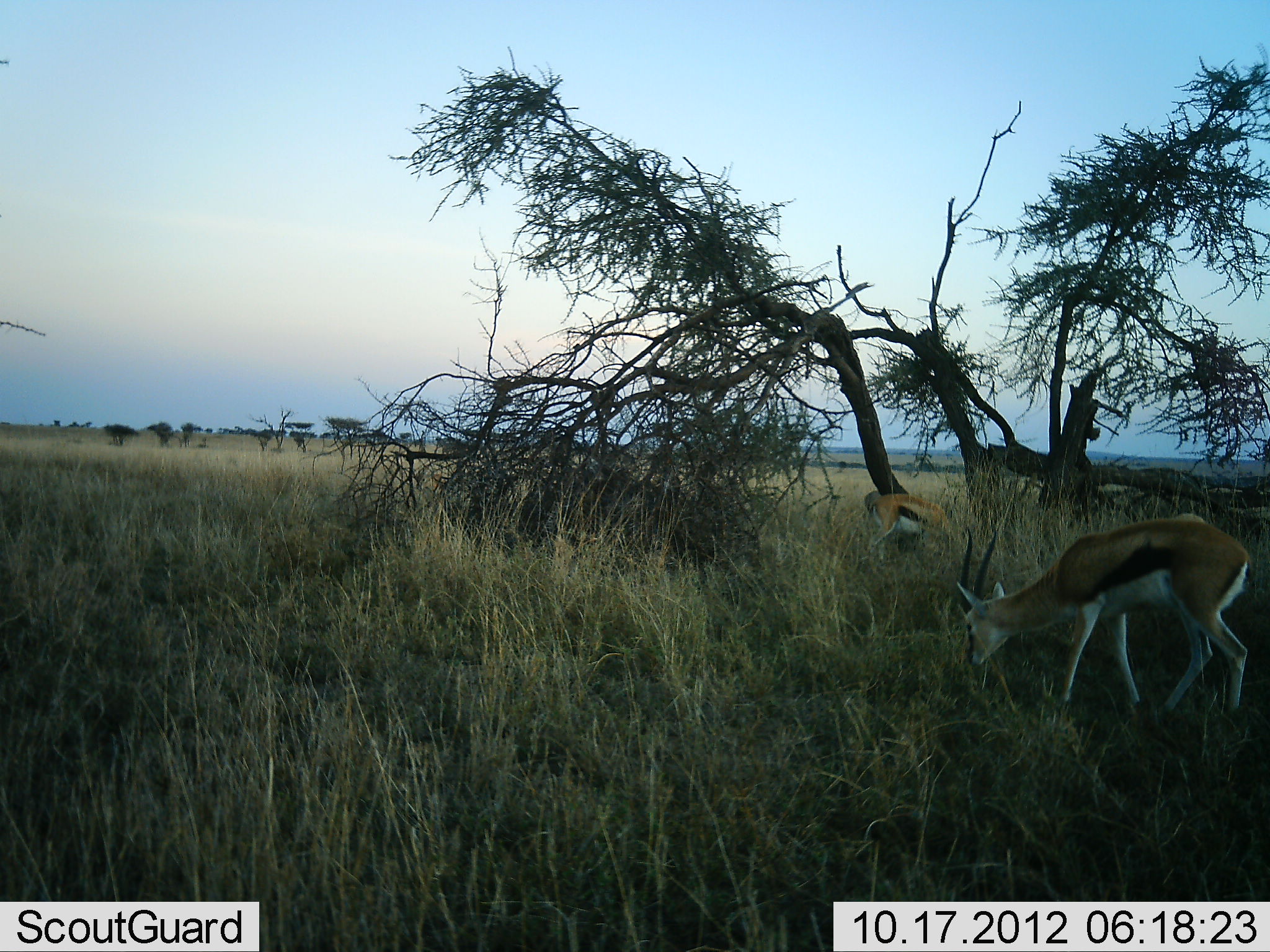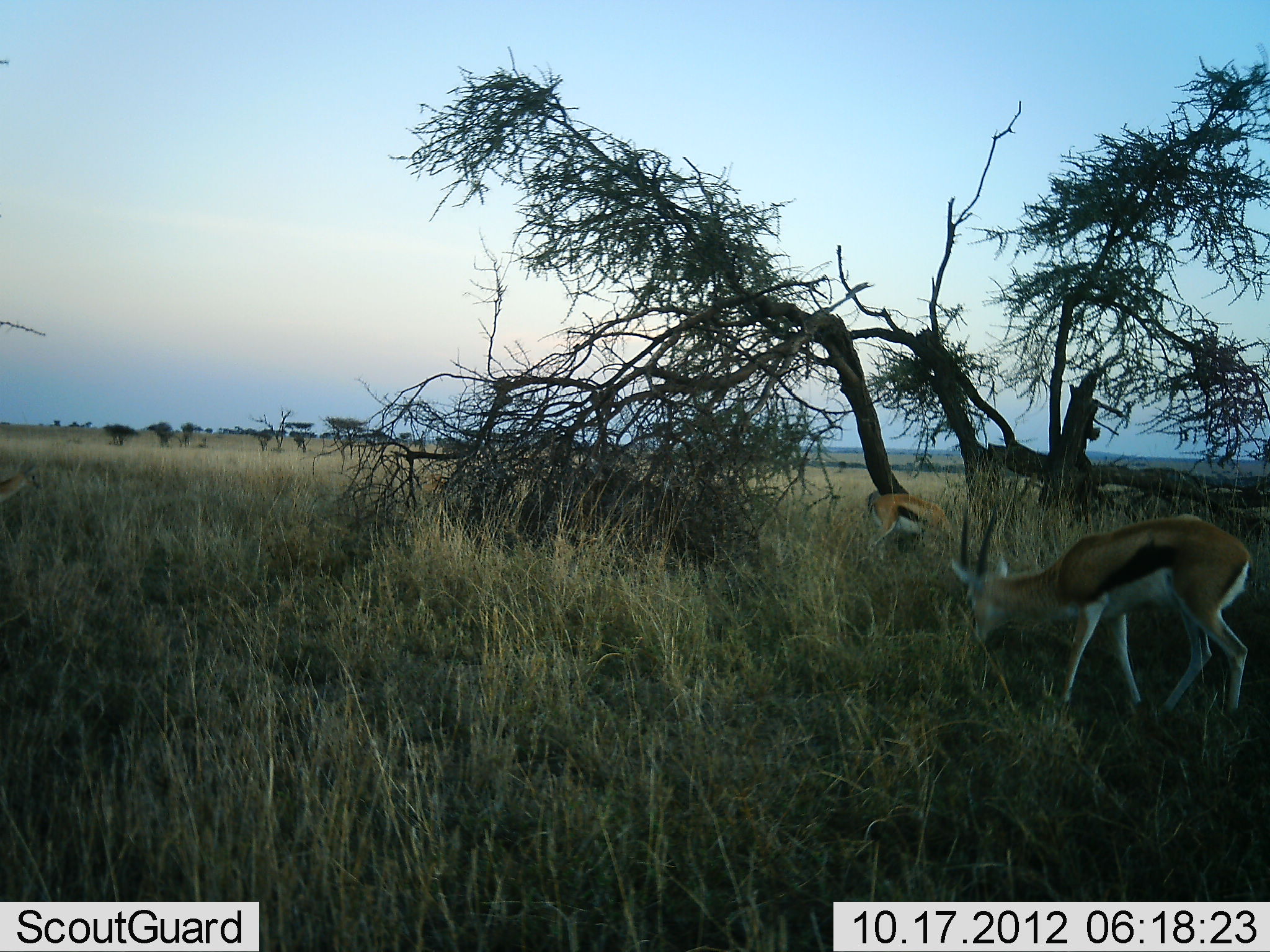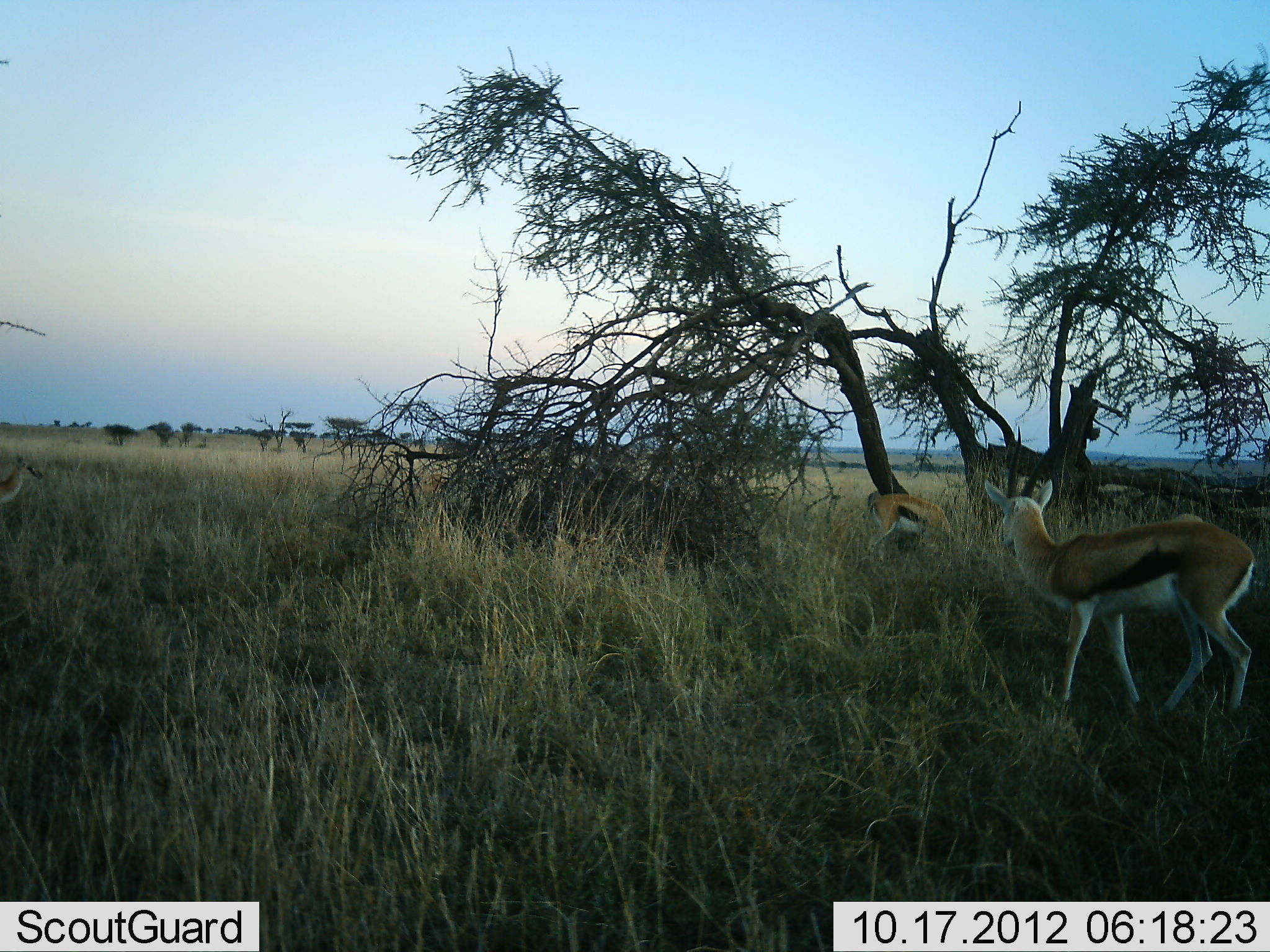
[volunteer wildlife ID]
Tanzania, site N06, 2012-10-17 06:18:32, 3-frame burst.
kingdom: Animalia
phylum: Chordata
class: Mammalia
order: Artiodactyla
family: Bovidae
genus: Eudorcas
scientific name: Eudorcas thomsonii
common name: thomson's gazelle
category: gazellethomsons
Gazellethomsons (thomson's gazelle) (Eudorcas thomsonii), count 2. Behavior (volunteer vote fractions): standing 40%, resting 0%, moving 0%, interacting 0%. Young present (vote fraction): 0%. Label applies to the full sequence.